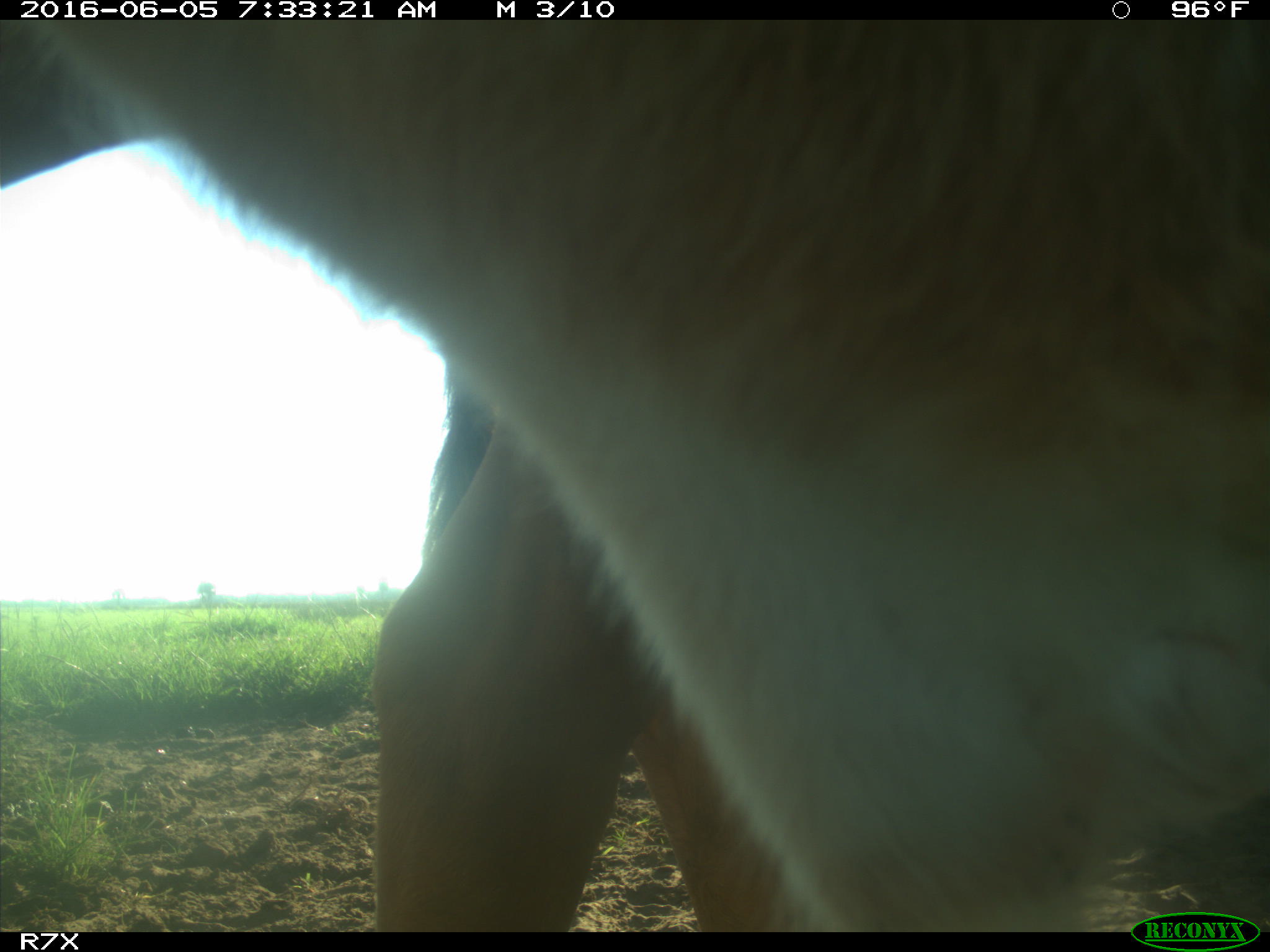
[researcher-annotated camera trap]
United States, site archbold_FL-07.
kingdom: Animalia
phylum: Chordata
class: Mammalia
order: Artiodactyla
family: Bovidae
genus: Bos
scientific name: Bos taurus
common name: domestic cow